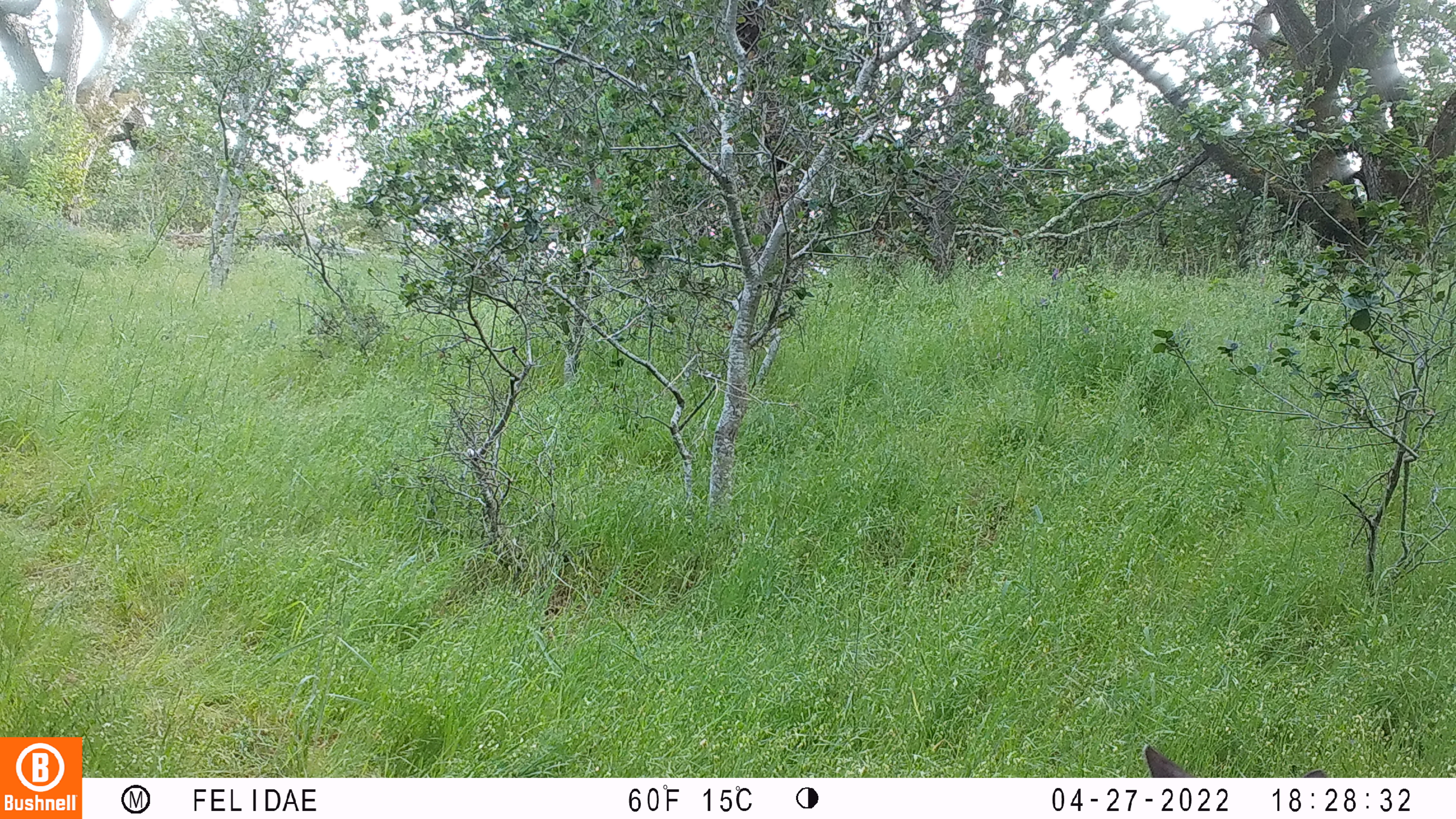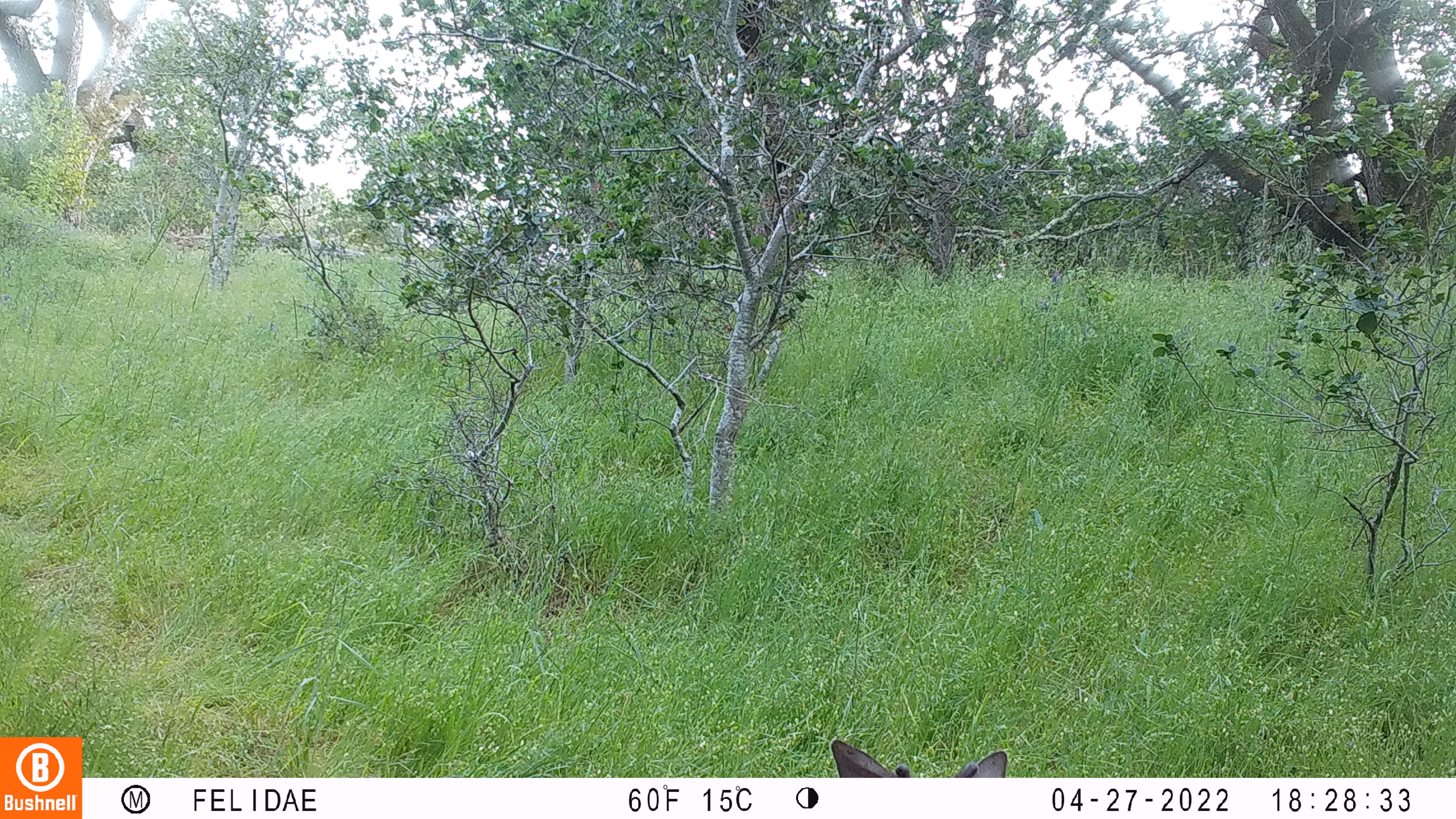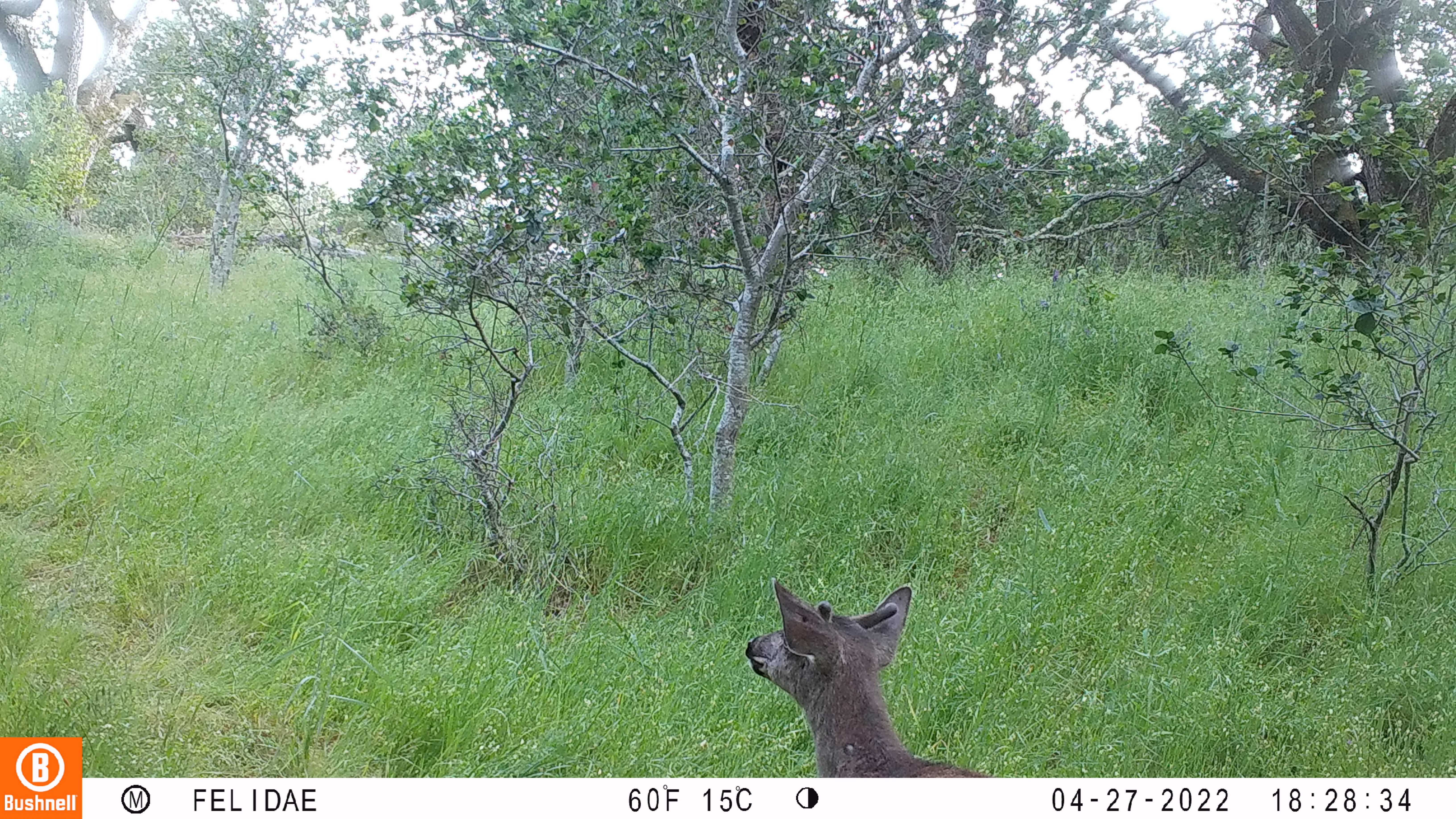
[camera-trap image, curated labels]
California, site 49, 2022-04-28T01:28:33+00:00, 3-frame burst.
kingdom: Animalia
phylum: Chordata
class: Mammalia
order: Artiodactyla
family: Cervidae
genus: Odocoileus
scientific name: Odocoileus hemionus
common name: mule deer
Mule deer (Odocoileus hemionus).